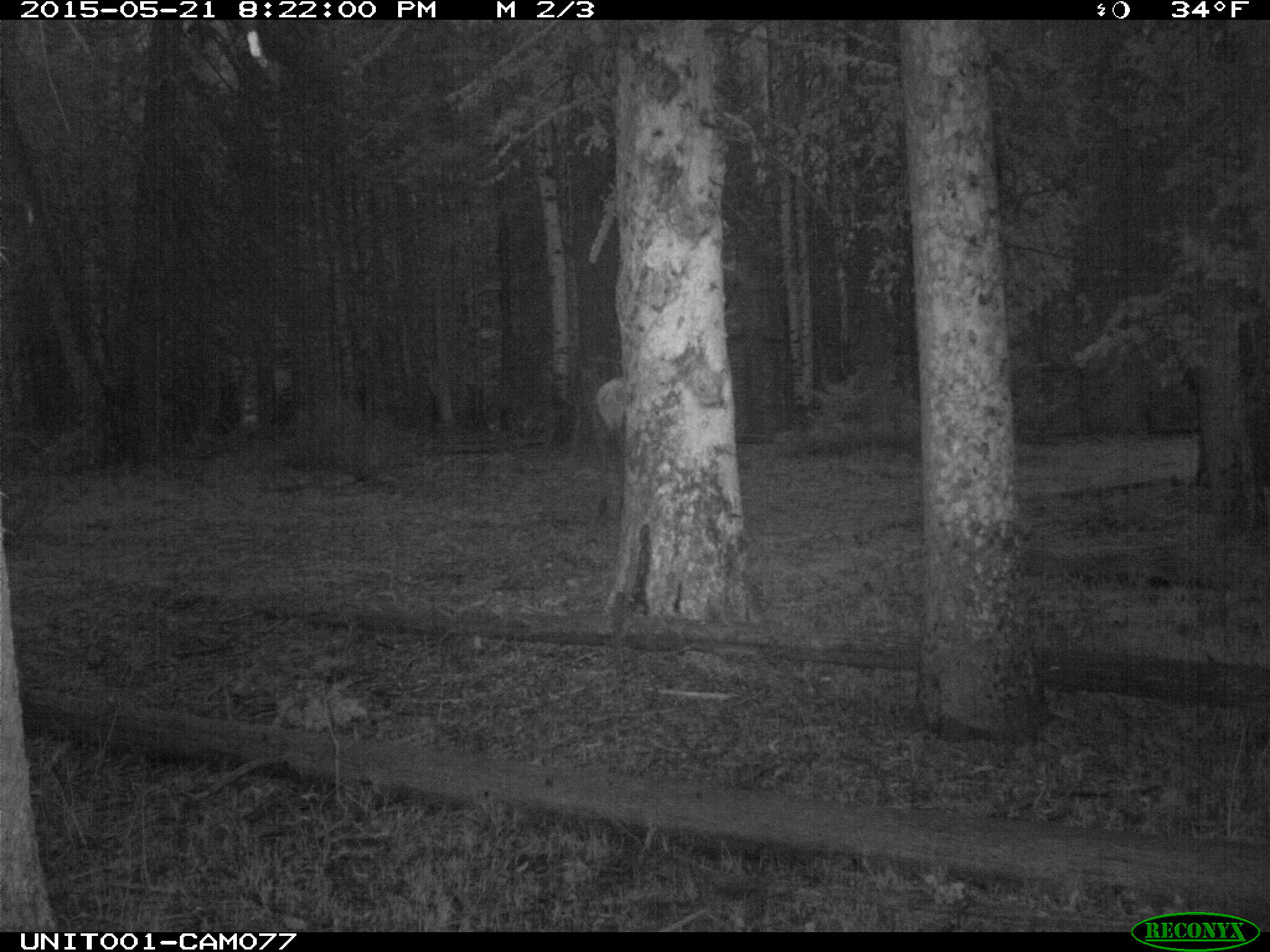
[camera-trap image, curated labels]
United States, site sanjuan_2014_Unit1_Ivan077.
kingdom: Animalia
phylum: Chordata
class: Mammalia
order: Artiodactyla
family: Cervidae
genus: Cervus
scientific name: Cervus elaphus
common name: red deer